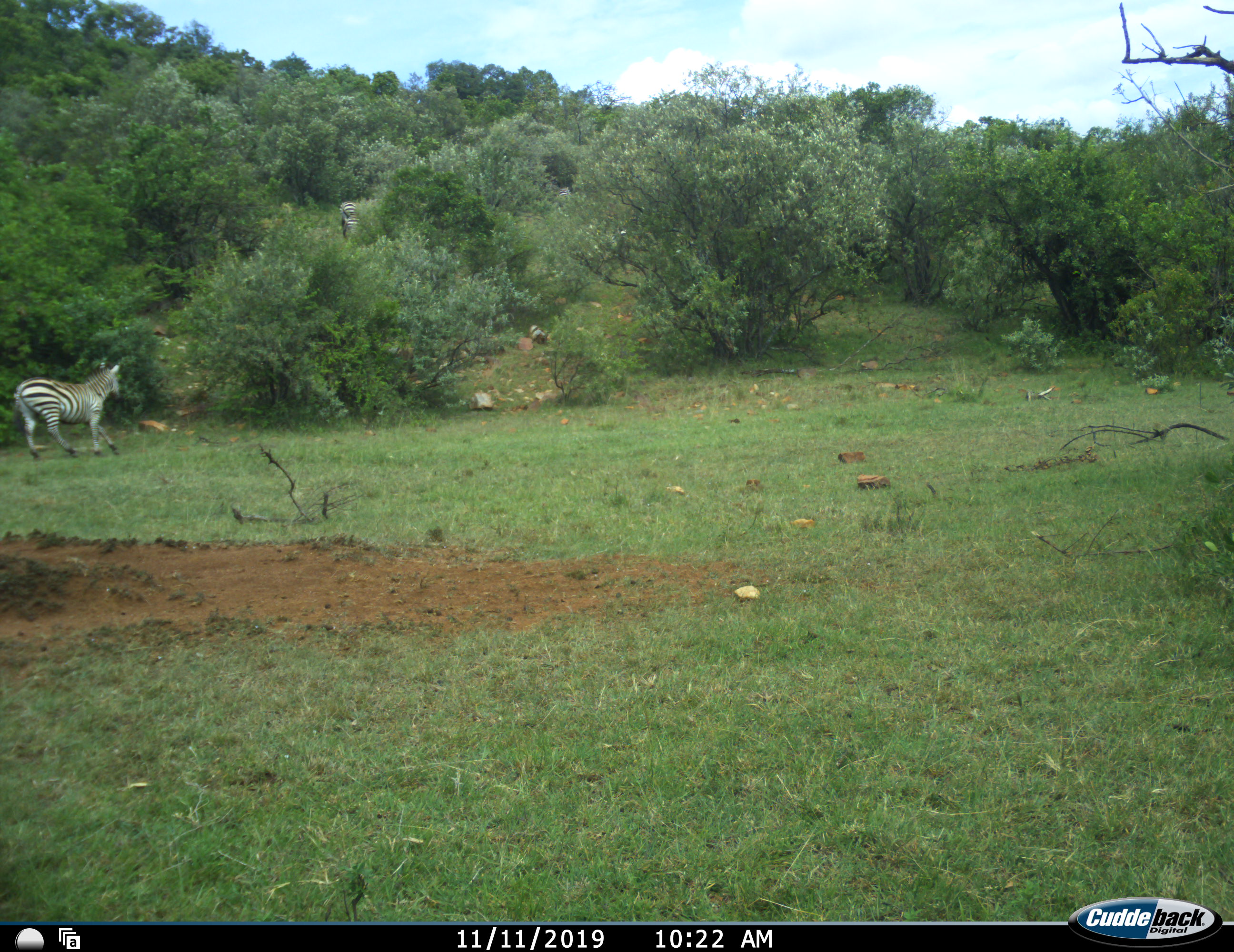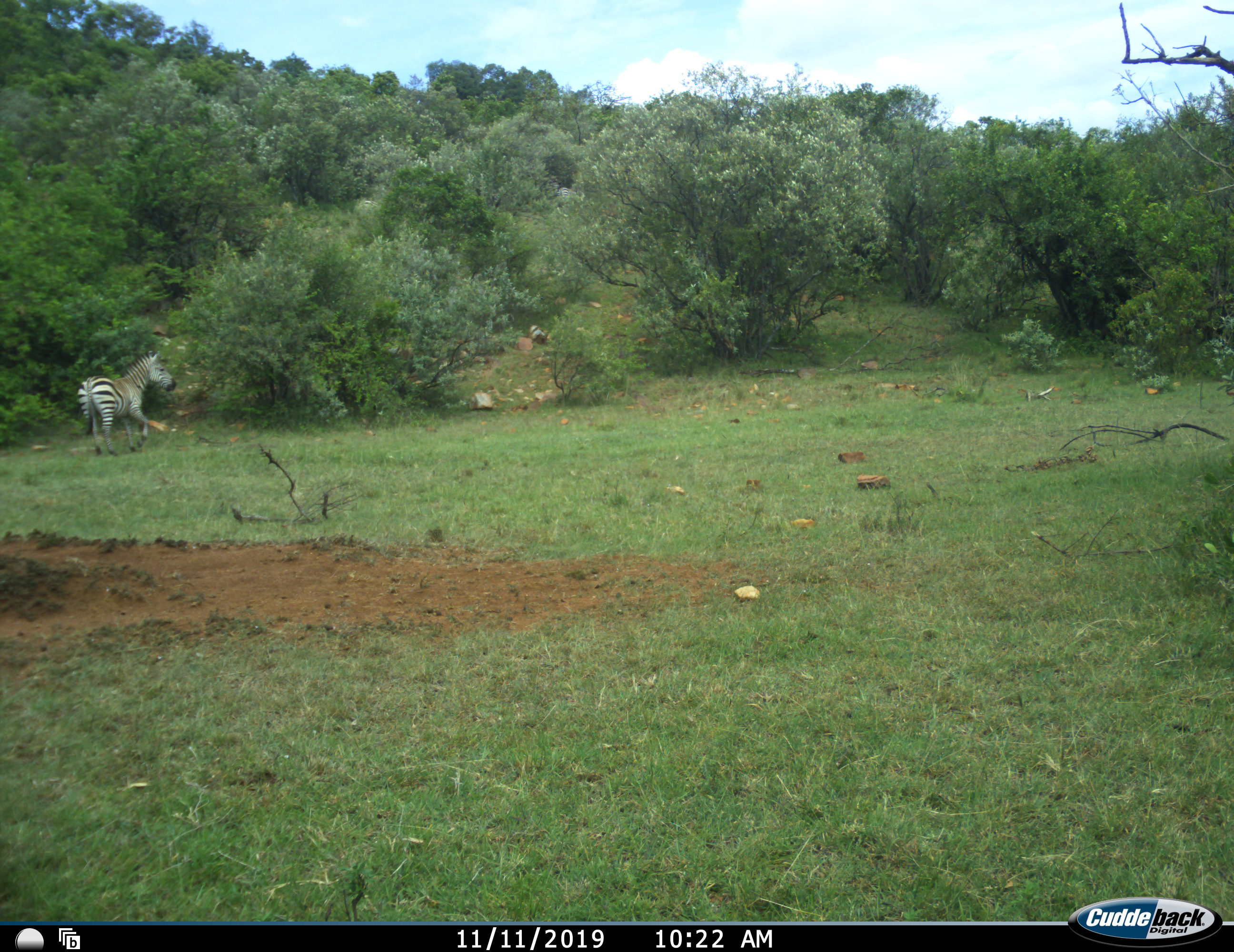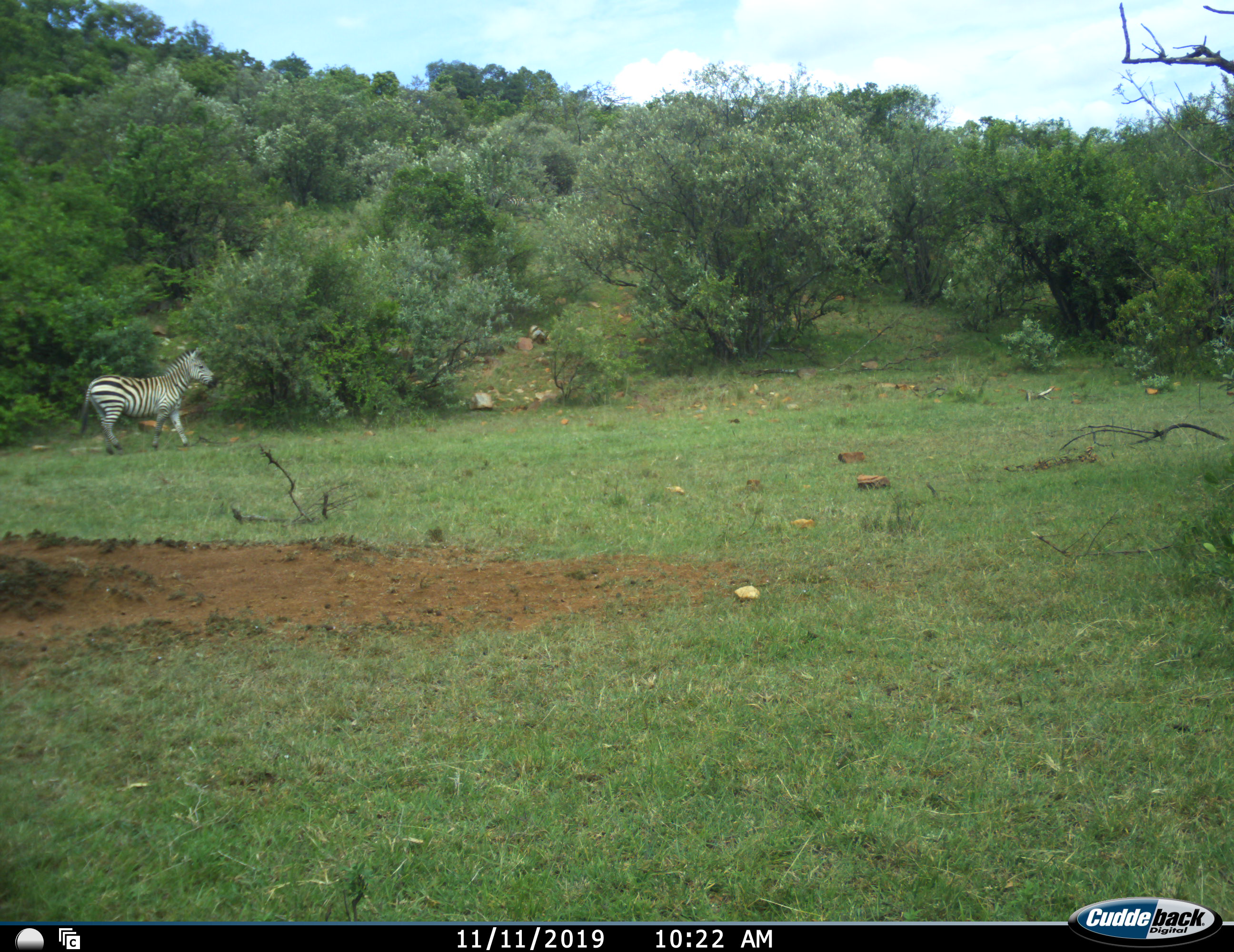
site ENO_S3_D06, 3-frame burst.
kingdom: Animalia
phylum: Chordata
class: Mammalia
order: Perissodactyla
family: Equidae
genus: Equus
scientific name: Equus quagga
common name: plains zebra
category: zebraplains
Zebraplains (plains zebra) (Equus quagga), count 3. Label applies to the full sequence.